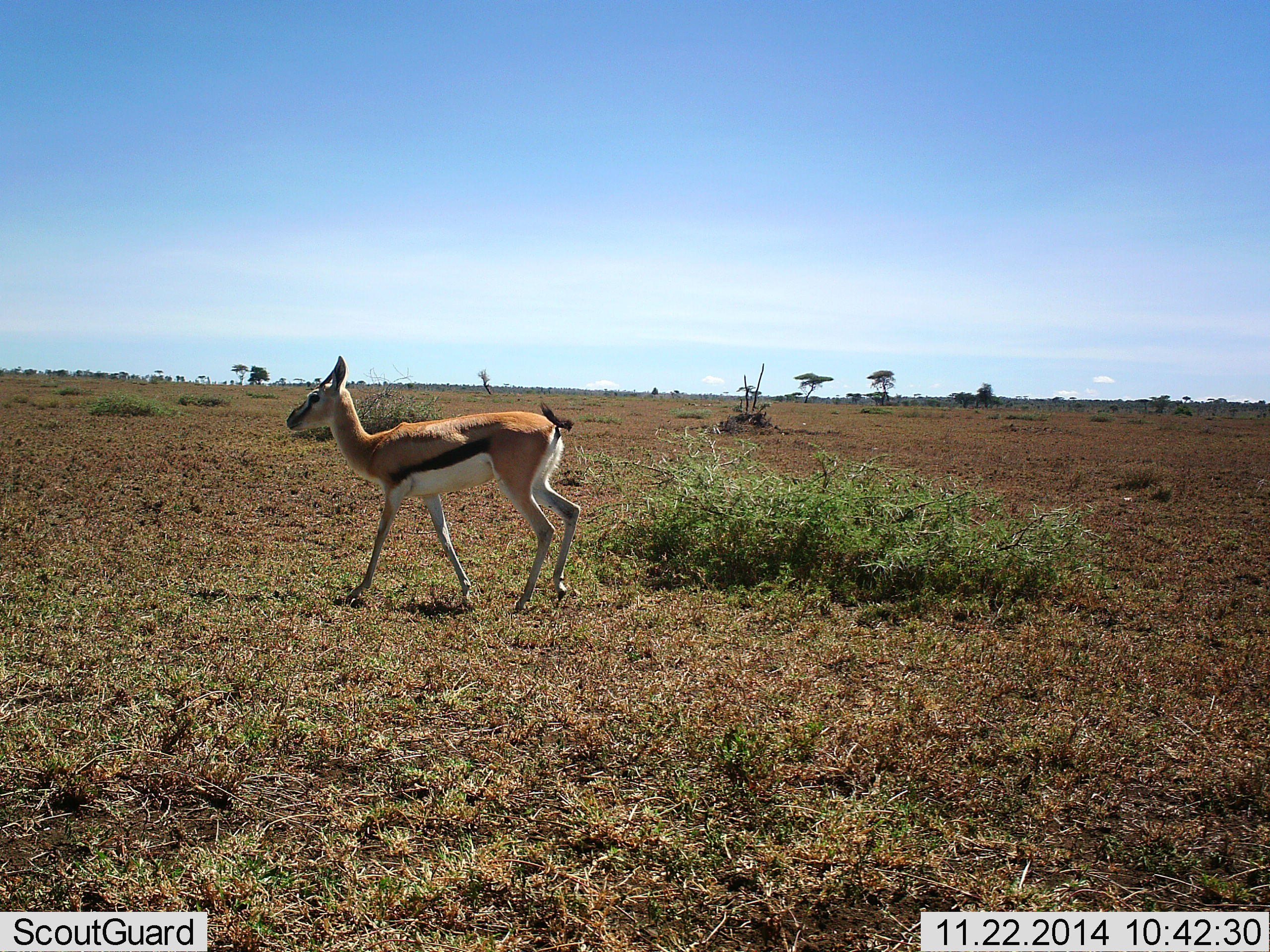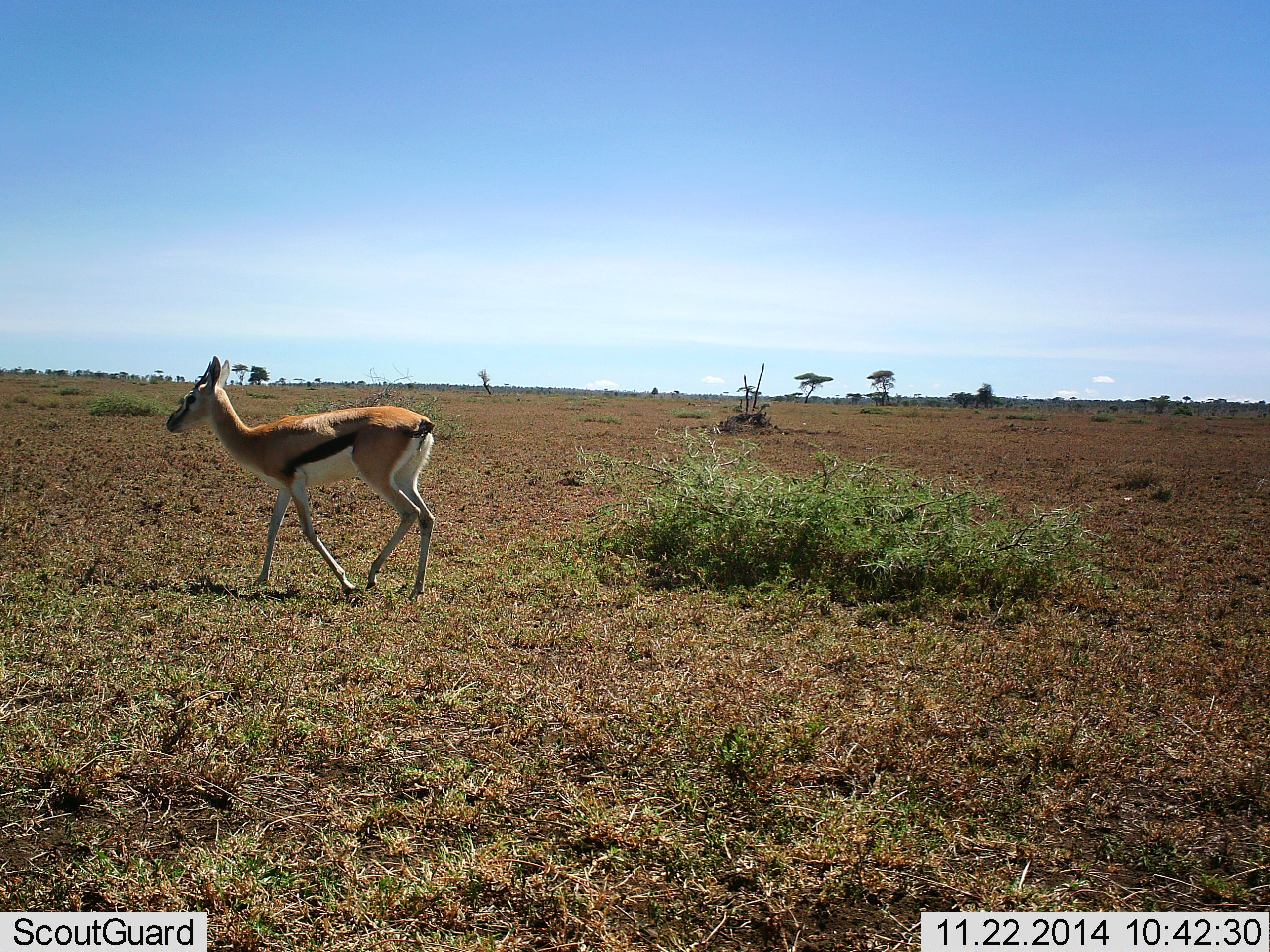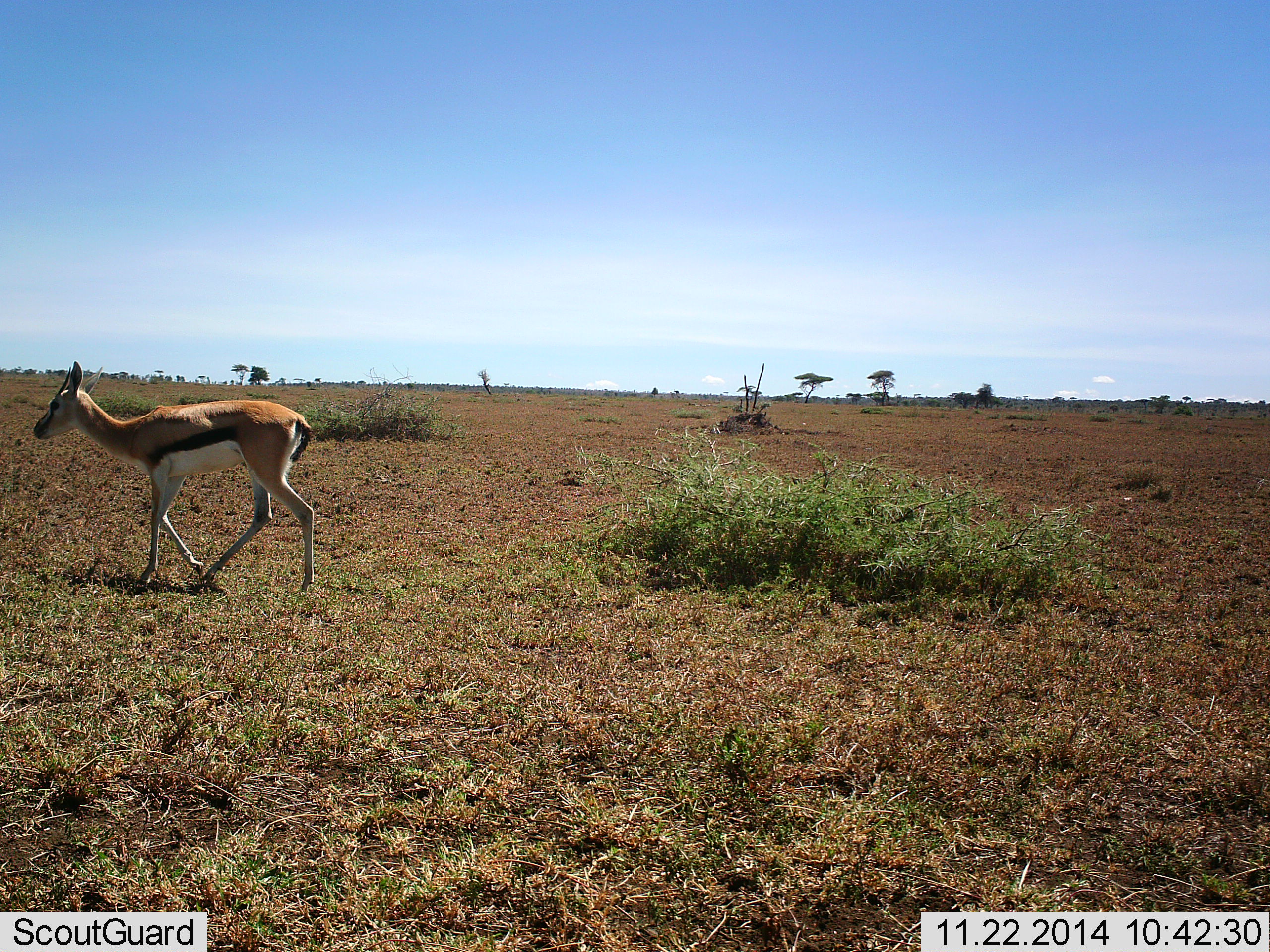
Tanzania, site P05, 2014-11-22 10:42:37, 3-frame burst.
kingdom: Animalia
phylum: Chordata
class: Mammalia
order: Artiodactyla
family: Bovidae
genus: Eudorcas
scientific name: Eudorcas thomsonii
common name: thomson's gazelle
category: gazellethomsons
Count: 1.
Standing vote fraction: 10%.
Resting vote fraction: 0%.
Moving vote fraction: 90%.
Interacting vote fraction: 0%.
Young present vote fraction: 0%.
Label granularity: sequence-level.